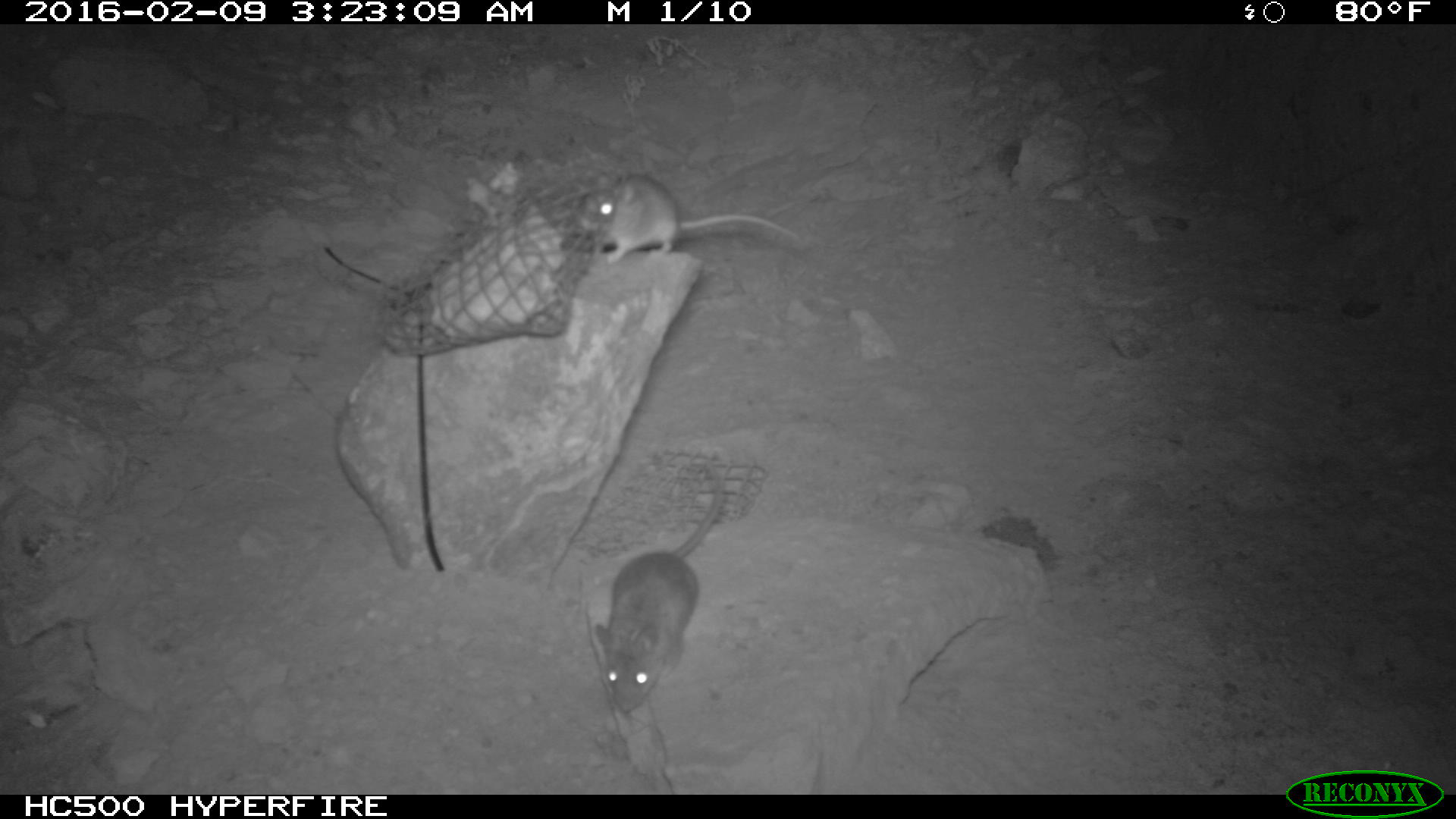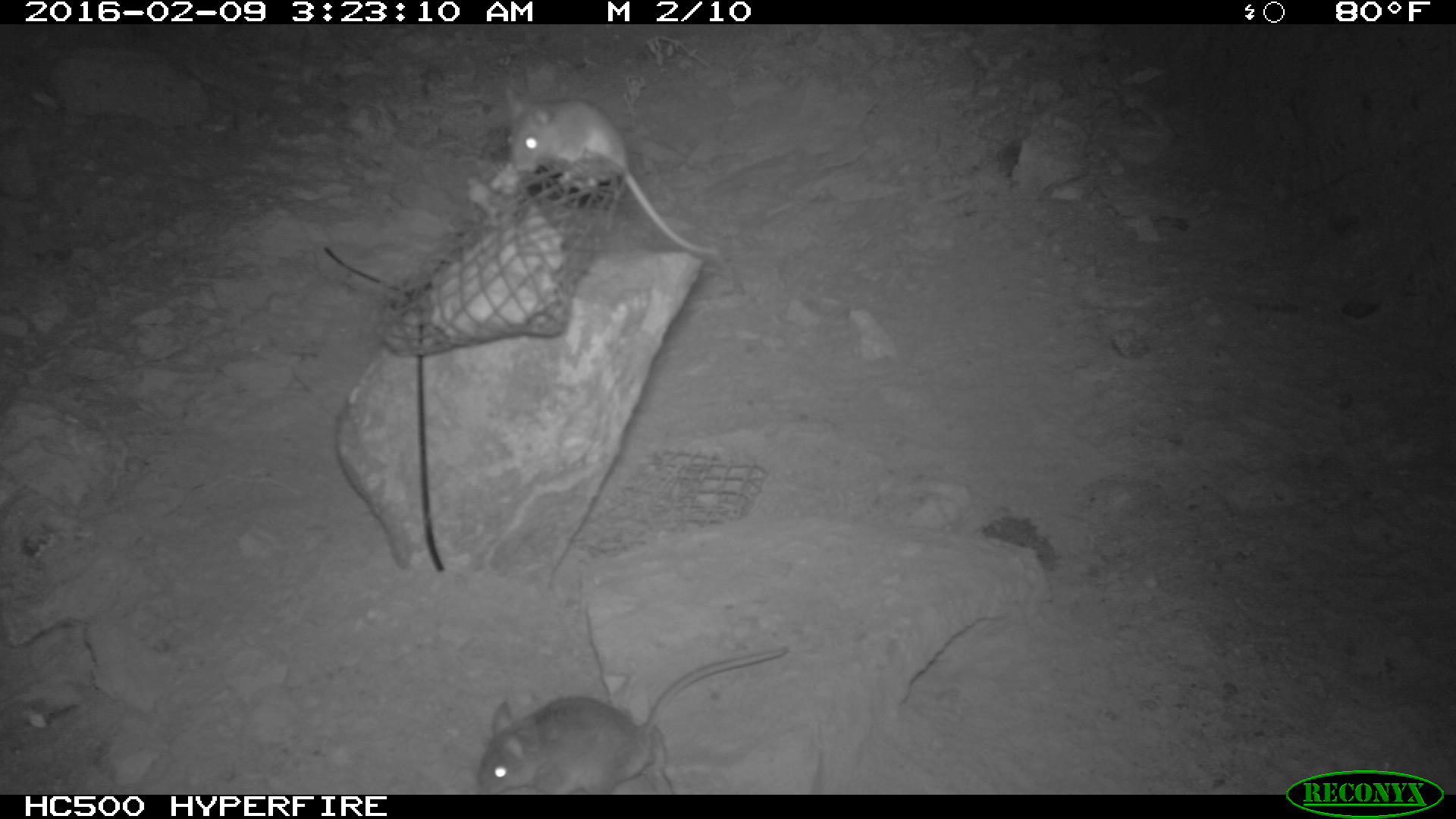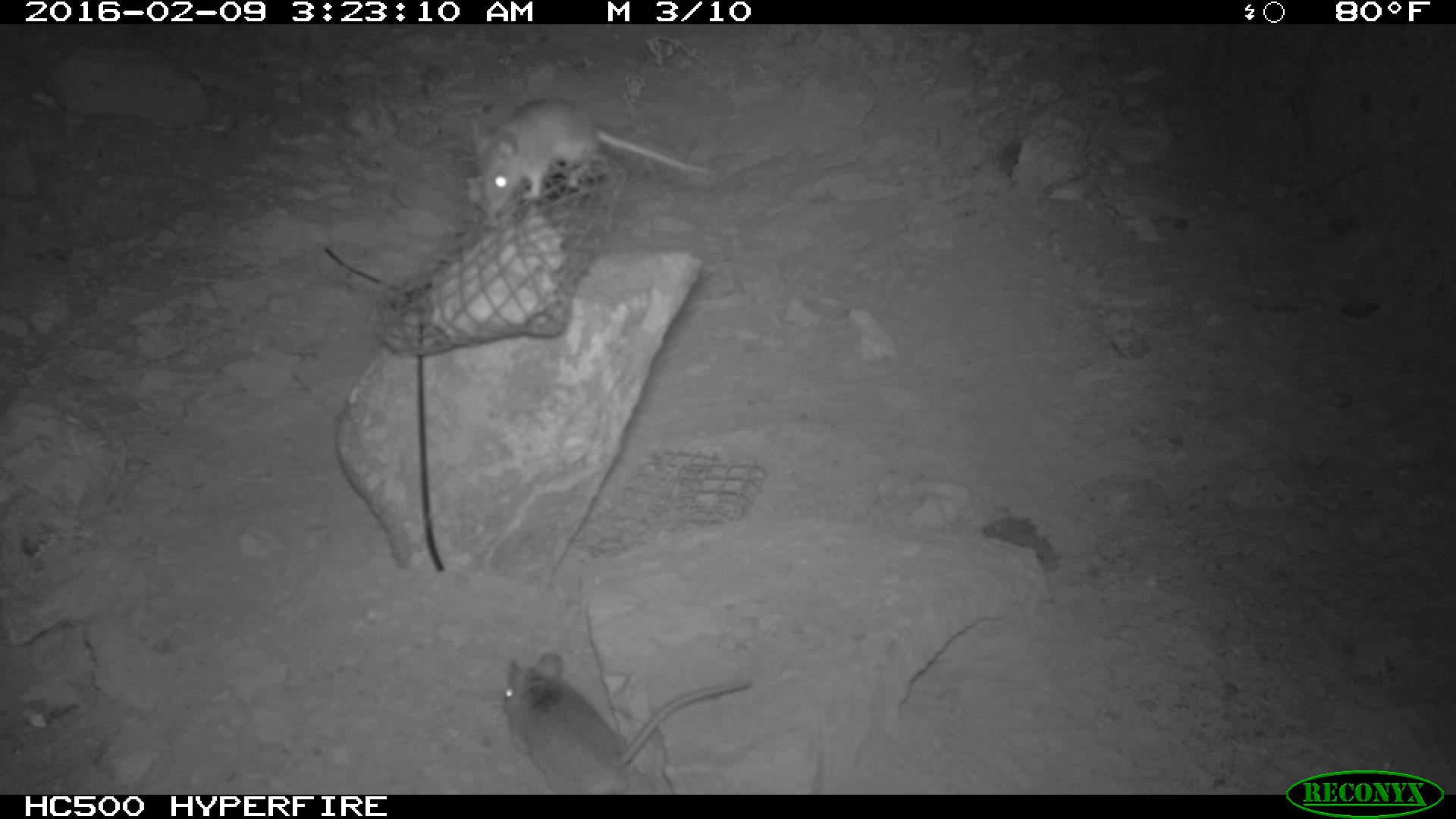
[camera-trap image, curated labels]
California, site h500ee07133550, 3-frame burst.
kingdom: Animalia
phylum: Chordata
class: Mammalia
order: Rodentia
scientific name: Rodentia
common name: rodent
Rodent (Rodentia).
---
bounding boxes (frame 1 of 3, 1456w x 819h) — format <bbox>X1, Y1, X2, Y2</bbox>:
rodent: <bbox>592, 460, 723, 714</bbox>; <bbox>576, 174, 805, 264</bbox>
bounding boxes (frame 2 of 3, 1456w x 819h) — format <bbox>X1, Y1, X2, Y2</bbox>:
rodent: <bbox>475, 646, 789, 793</bbox>; <bbox>504, 90, 724, 258</bbox>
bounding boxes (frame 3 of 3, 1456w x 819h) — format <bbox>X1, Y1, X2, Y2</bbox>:
rodent: <bbox>507, 651, 752, 795</bbox>; <bbox>464, 98, 717, 224</bbox>